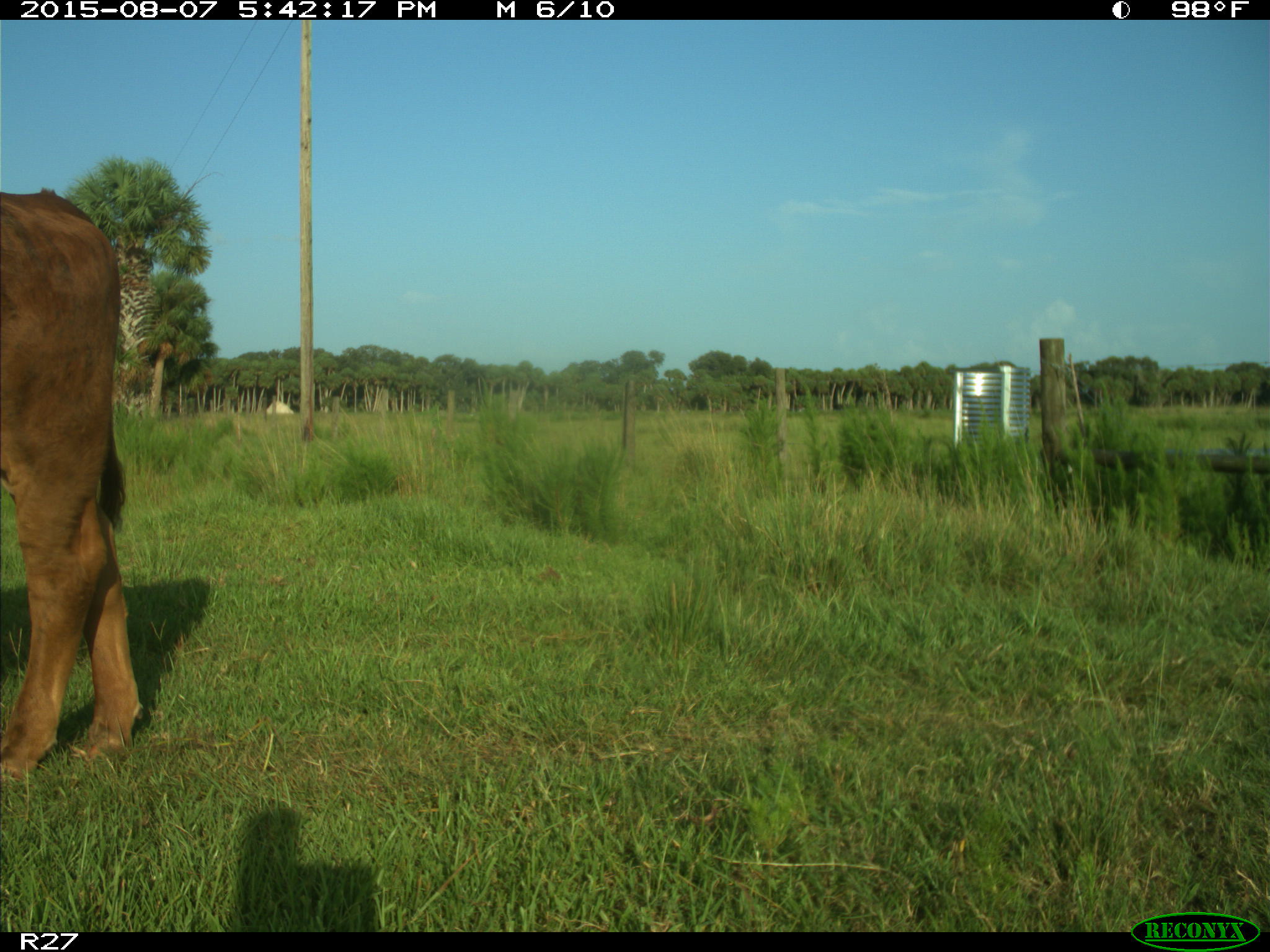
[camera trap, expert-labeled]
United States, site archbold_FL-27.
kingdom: Animalia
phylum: Chordata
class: Mammalia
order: Artiodactyla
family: Bovidae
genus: Bos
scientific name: Bos taurus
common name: domestic cow